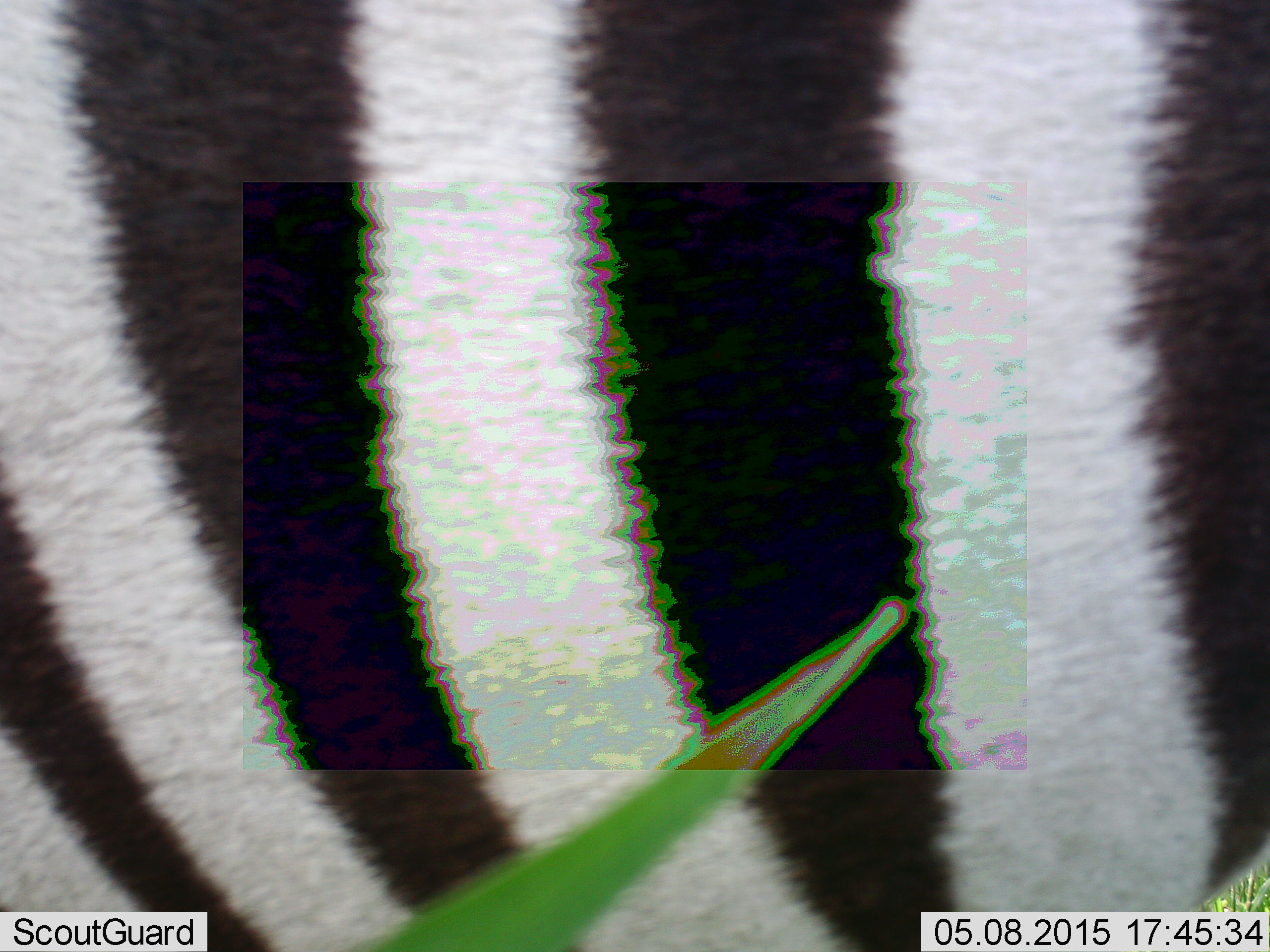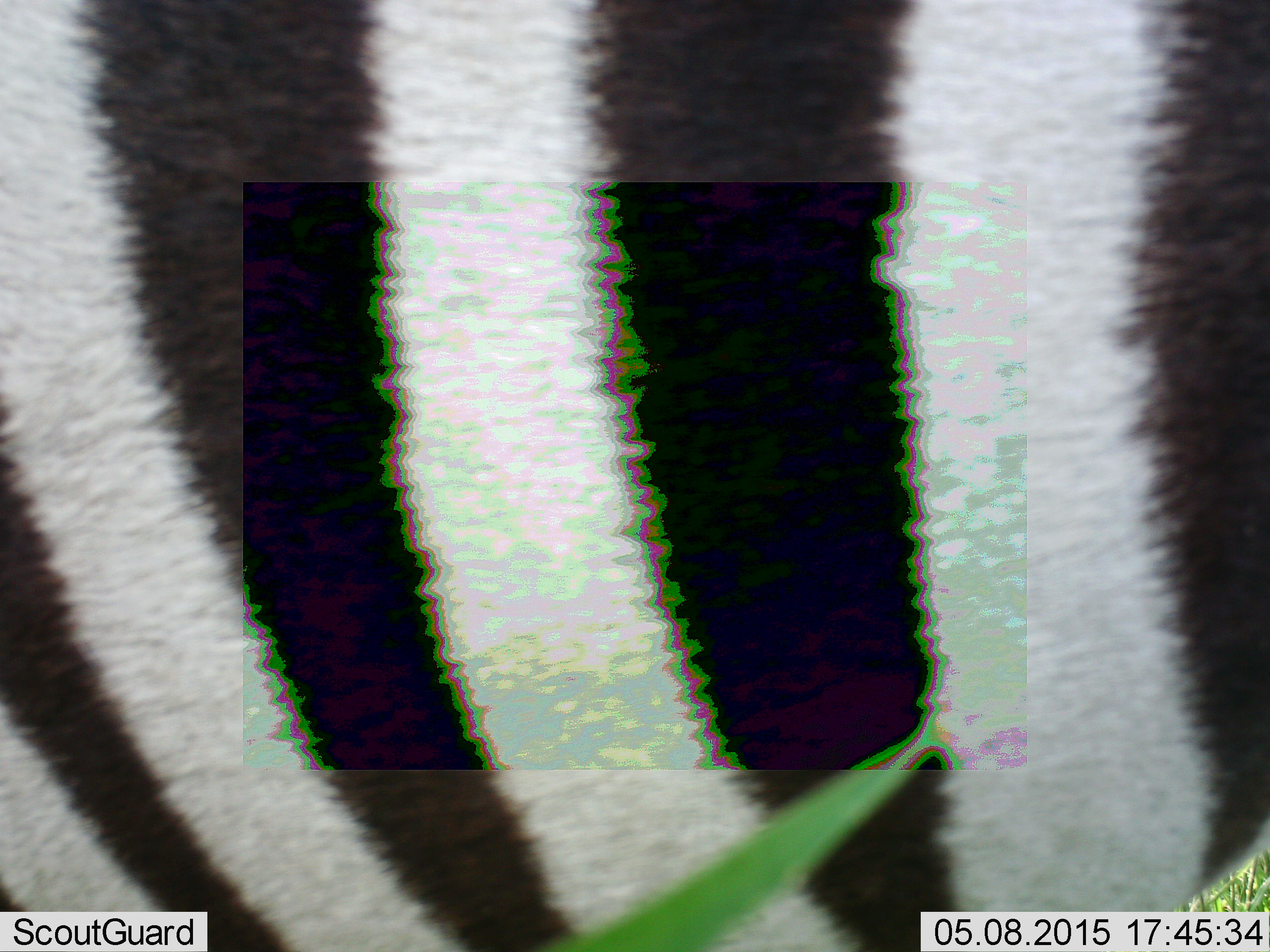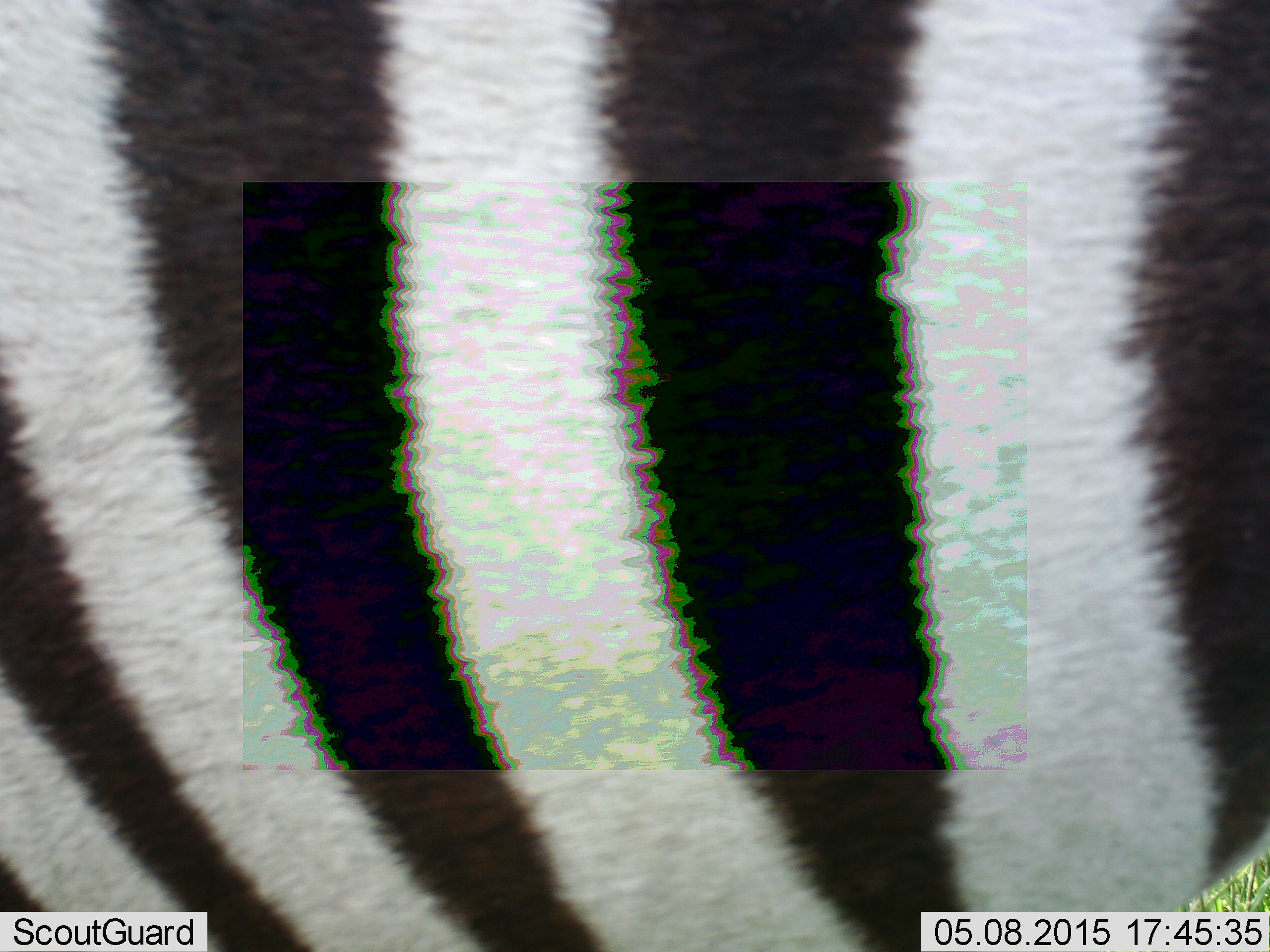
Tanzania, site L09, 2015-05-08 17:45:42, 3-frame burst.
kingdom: Animalia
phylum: Chordata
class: Mammalia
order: Perissodactyla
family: Equidae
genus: Equus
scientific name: Equus quagga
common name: plains zebra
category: zebra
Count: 1.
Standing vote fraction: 90%.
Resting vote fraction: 0%.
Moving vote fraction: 10%.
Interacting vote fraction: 0%.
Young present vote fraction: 0%.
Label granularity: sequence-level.